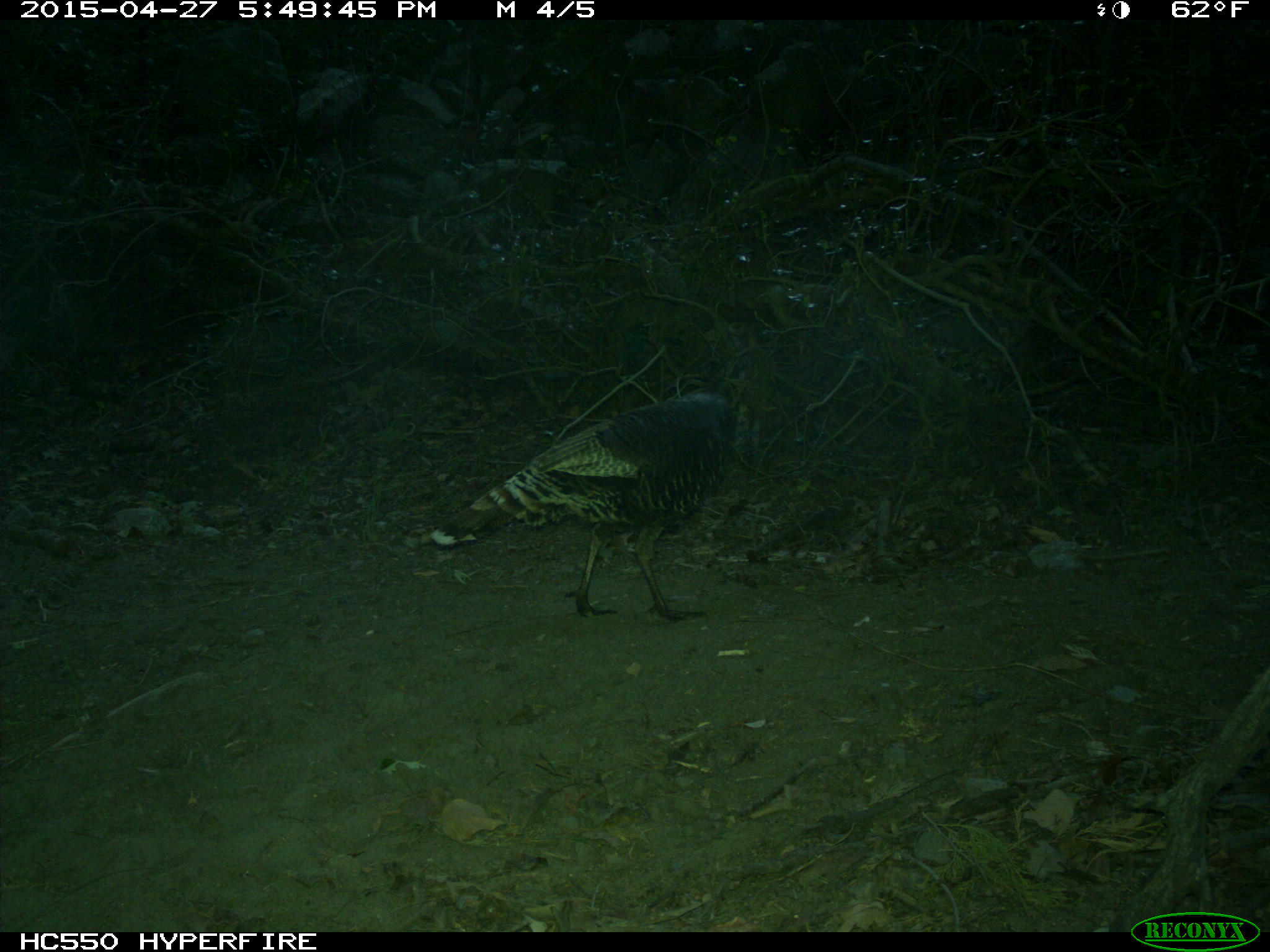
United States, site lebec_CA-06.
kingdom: Animalia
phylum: Chordata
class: Aves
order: Galliformes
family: Phasianidae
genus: Meleagris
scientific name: Meleagris gallopavo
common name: wild turkey